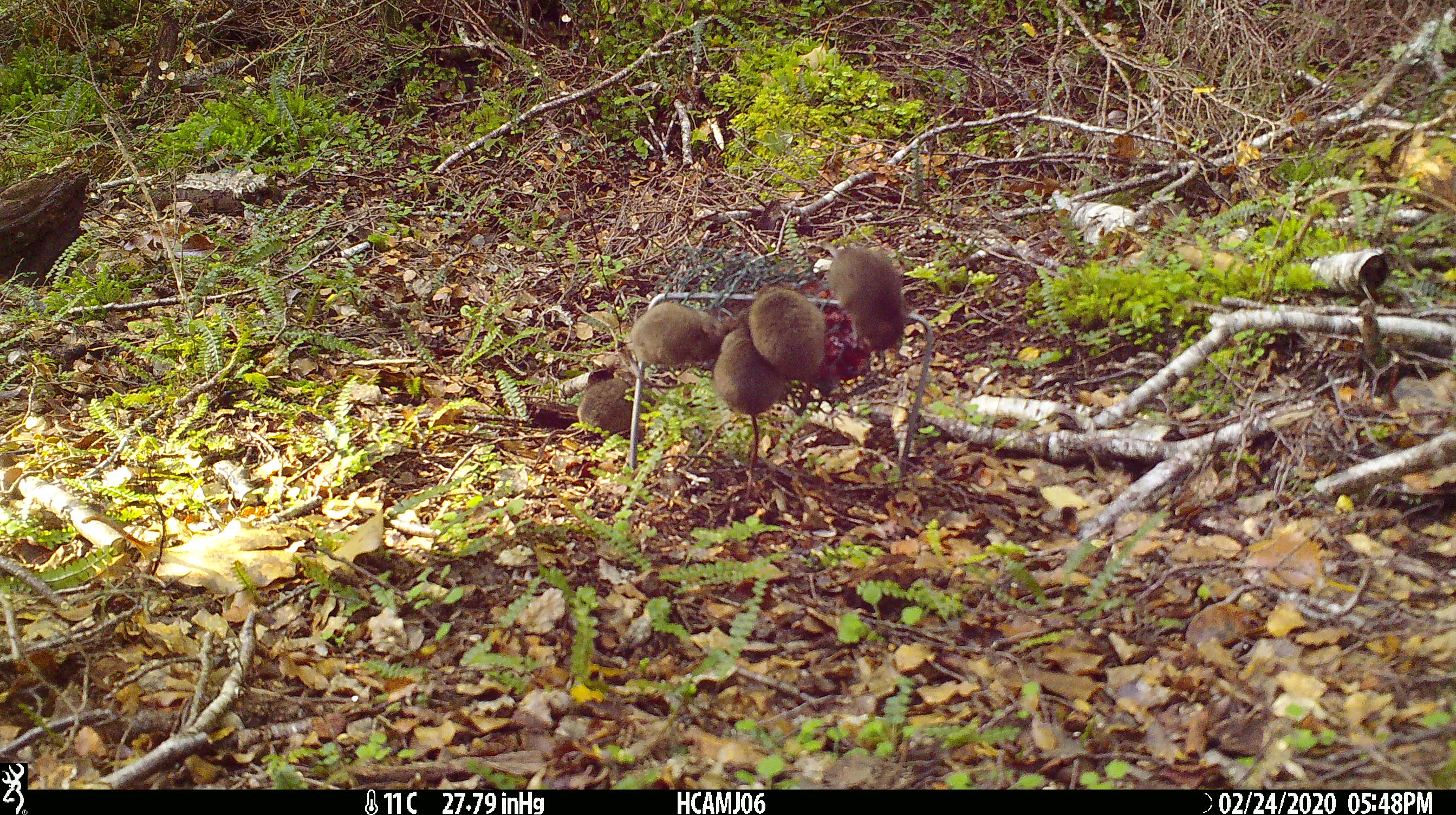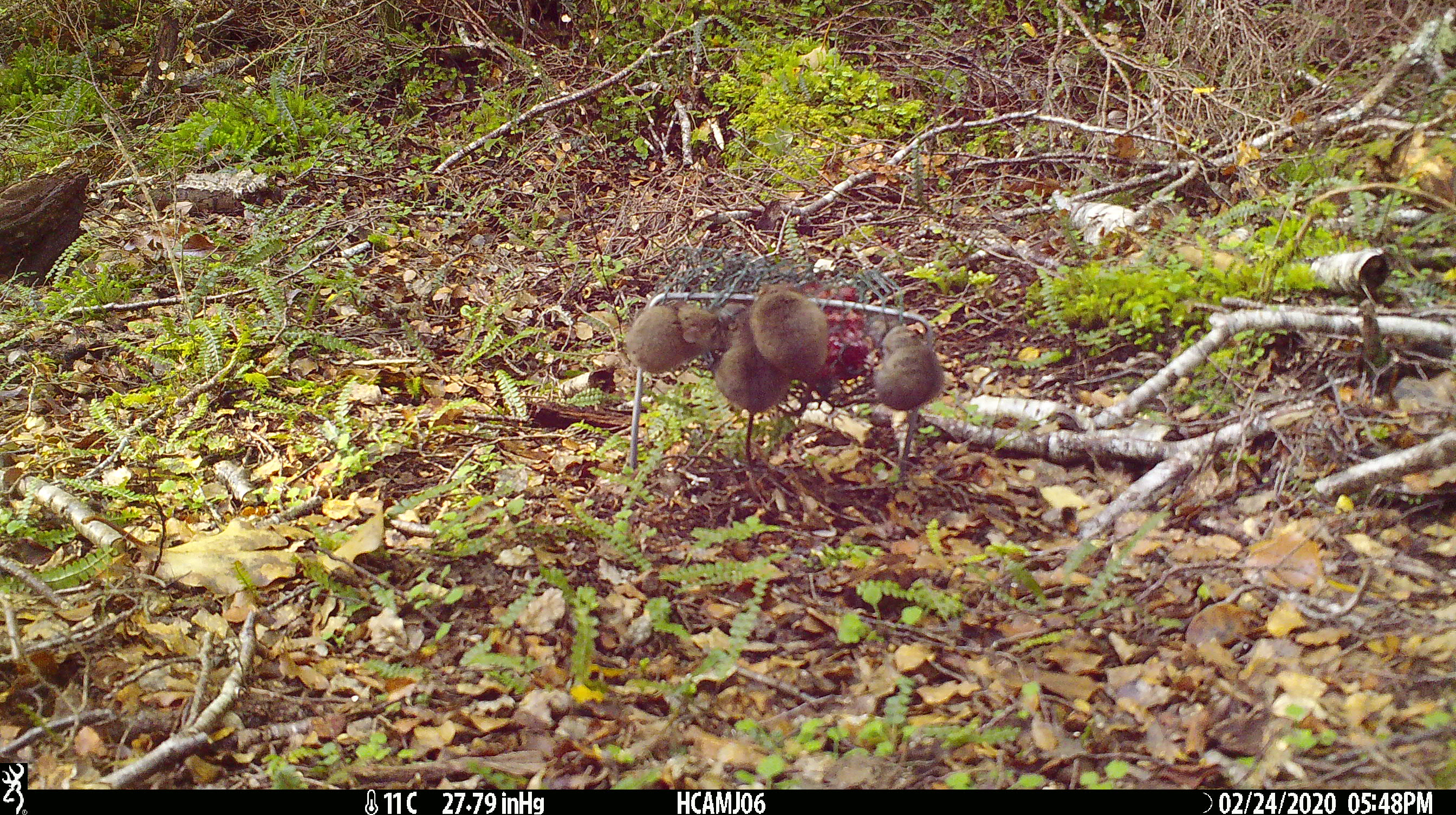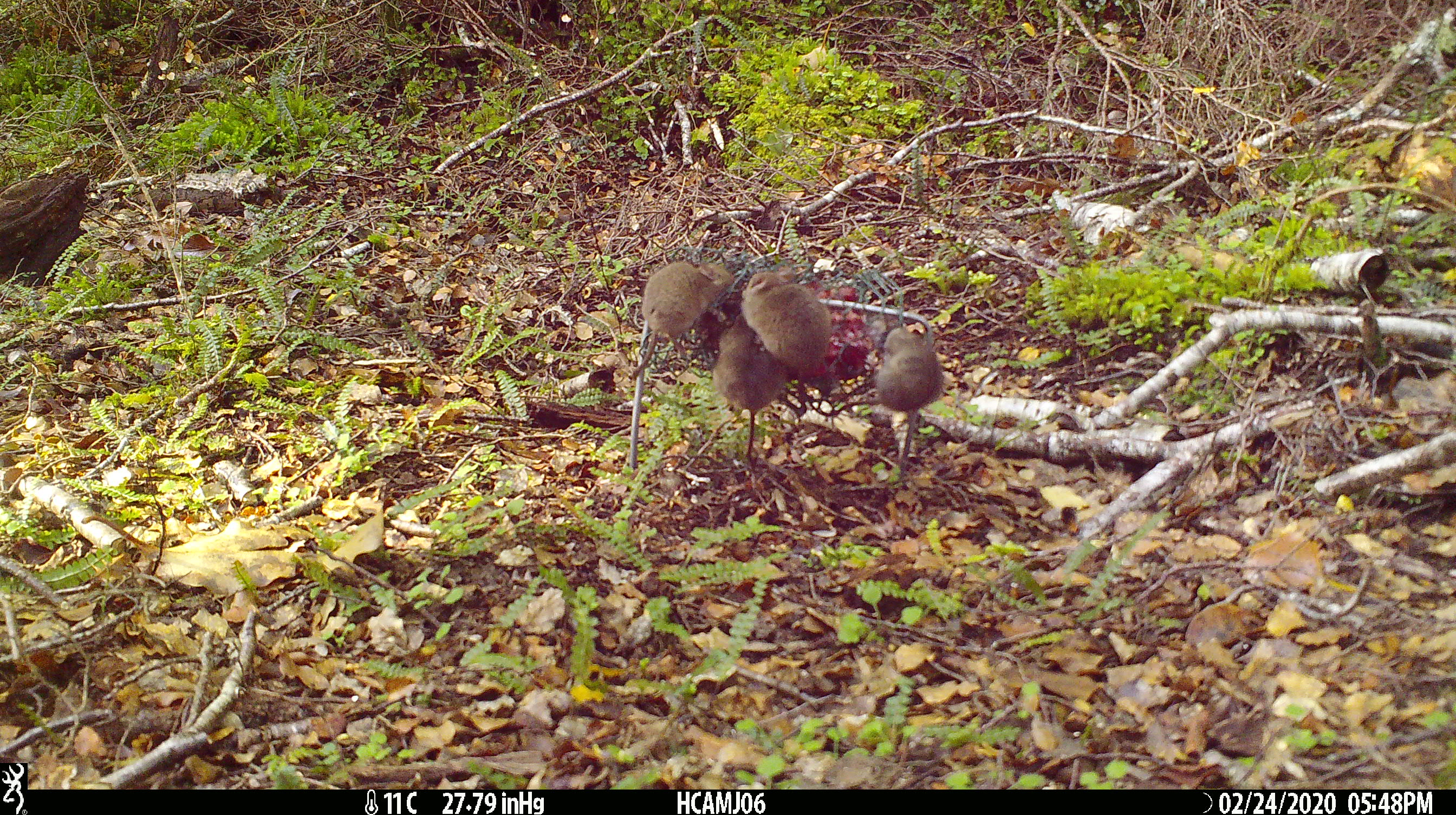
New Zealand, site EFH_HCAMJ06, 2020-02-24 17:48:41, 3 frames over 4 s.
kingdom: Animalia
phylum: Chordata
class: Mammalia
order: Rodentia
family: Muridae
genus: Mus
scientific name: Mus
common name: mouse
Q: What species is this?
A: Mouse (Mus).